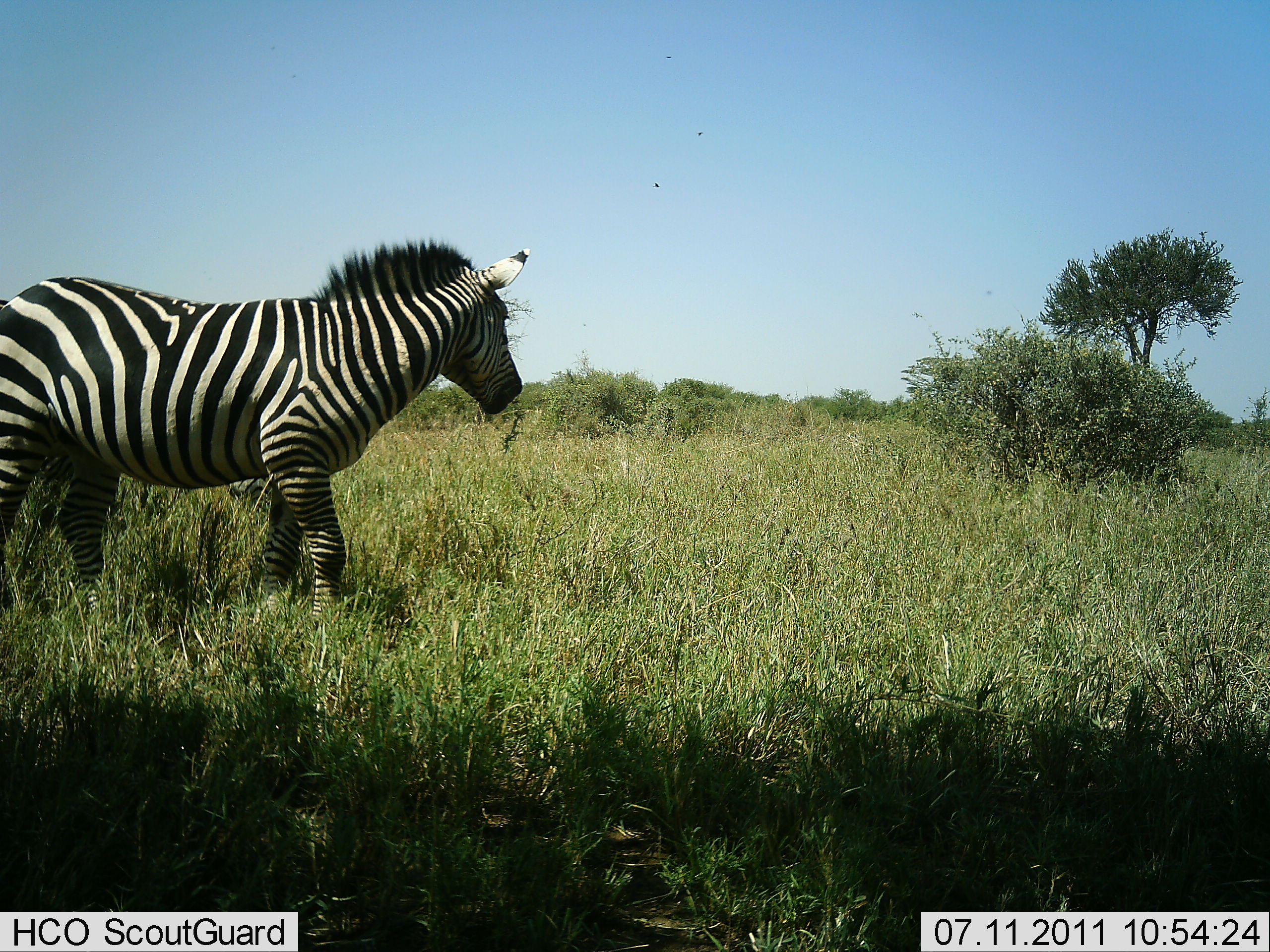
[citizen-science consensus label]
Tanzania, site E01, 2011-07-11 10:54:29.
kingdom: Animalia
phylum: Chordata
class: Mammalia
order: Perissodactyla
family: Equidae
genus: Equus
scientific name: Equus quagga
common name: plains zebra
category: zebra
Zebra (plains zebra) (Equus quagga), count 1. Behavior (volunteer vote fractions): standing 45%, resting 0%, moving 55%, interacting 0%. Young present (vote fraction): 0%. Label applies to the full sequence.